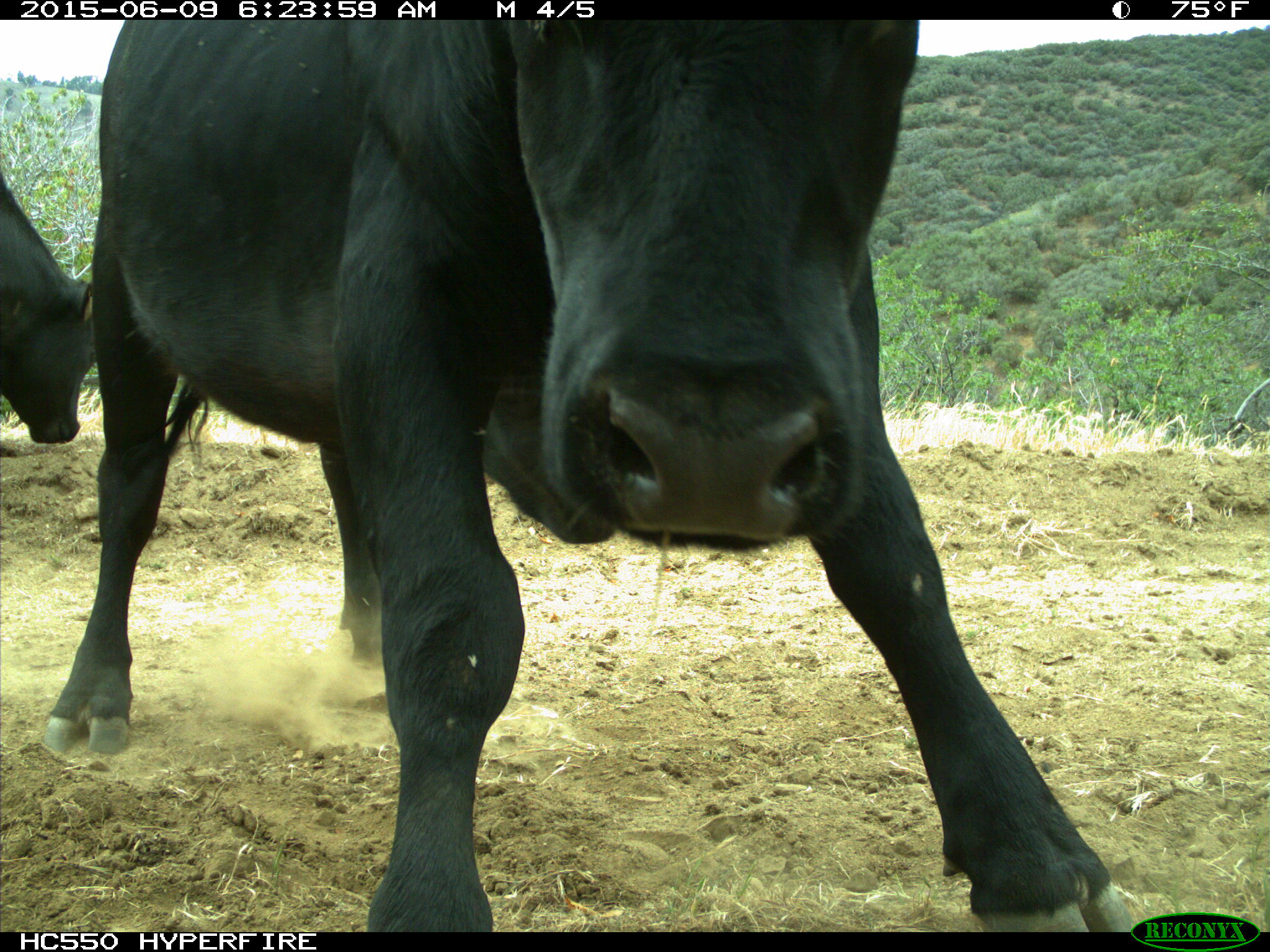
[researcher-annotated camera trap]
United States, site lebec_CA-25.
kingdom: Animalia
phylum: Chordata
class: Mammalia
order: Artiodactyla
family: Bovidae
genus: Bos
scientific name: Bos taurus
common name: domestic cow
Bos taurus (domestic cow).